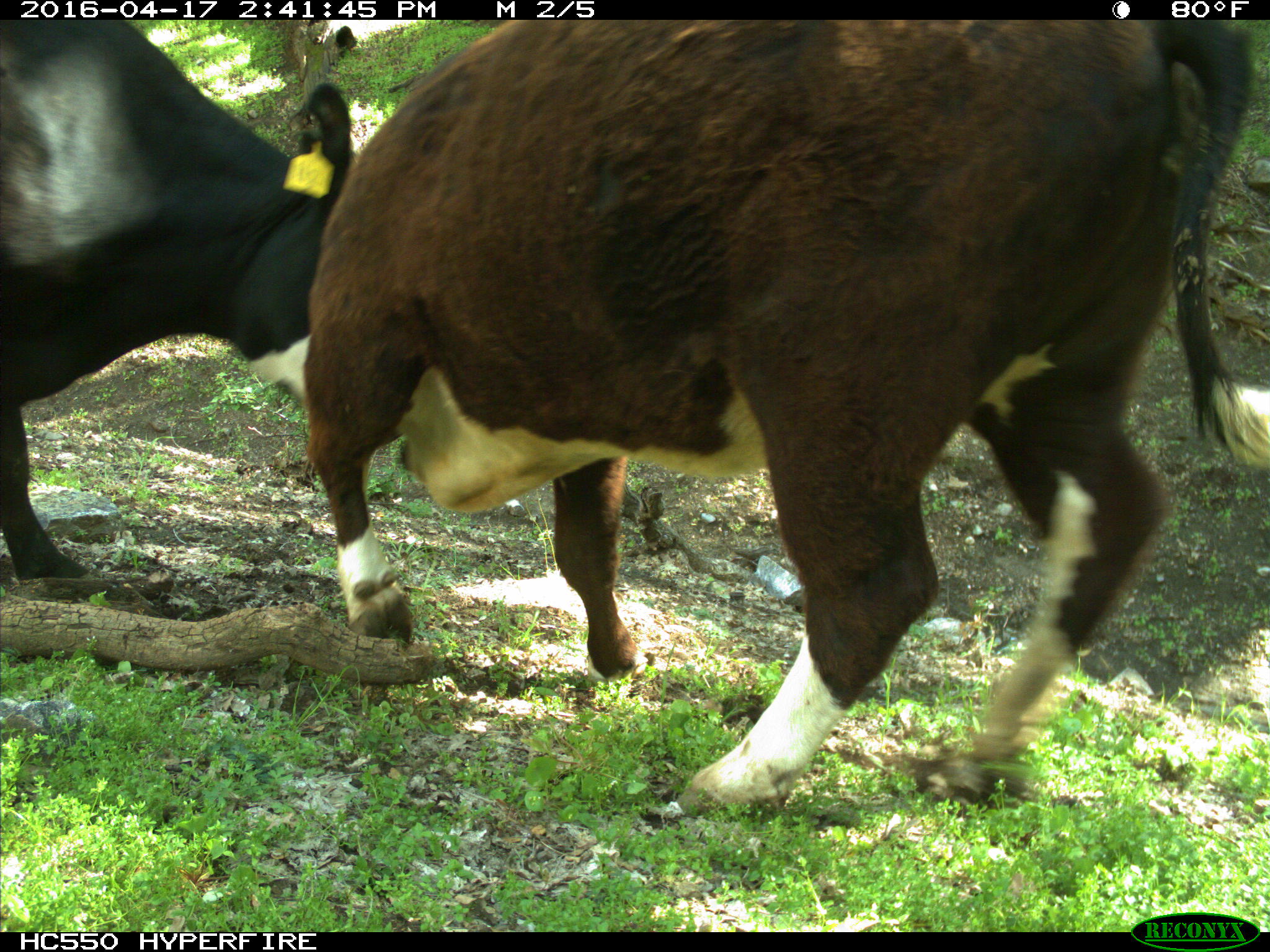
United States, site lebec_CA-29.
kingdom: Animalia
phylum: Chordata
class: Mammalia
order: Artiodactyla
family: Bovidae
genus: Bos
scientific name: Bos taurus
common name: domestic cow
Bos taurus (domestic cow).